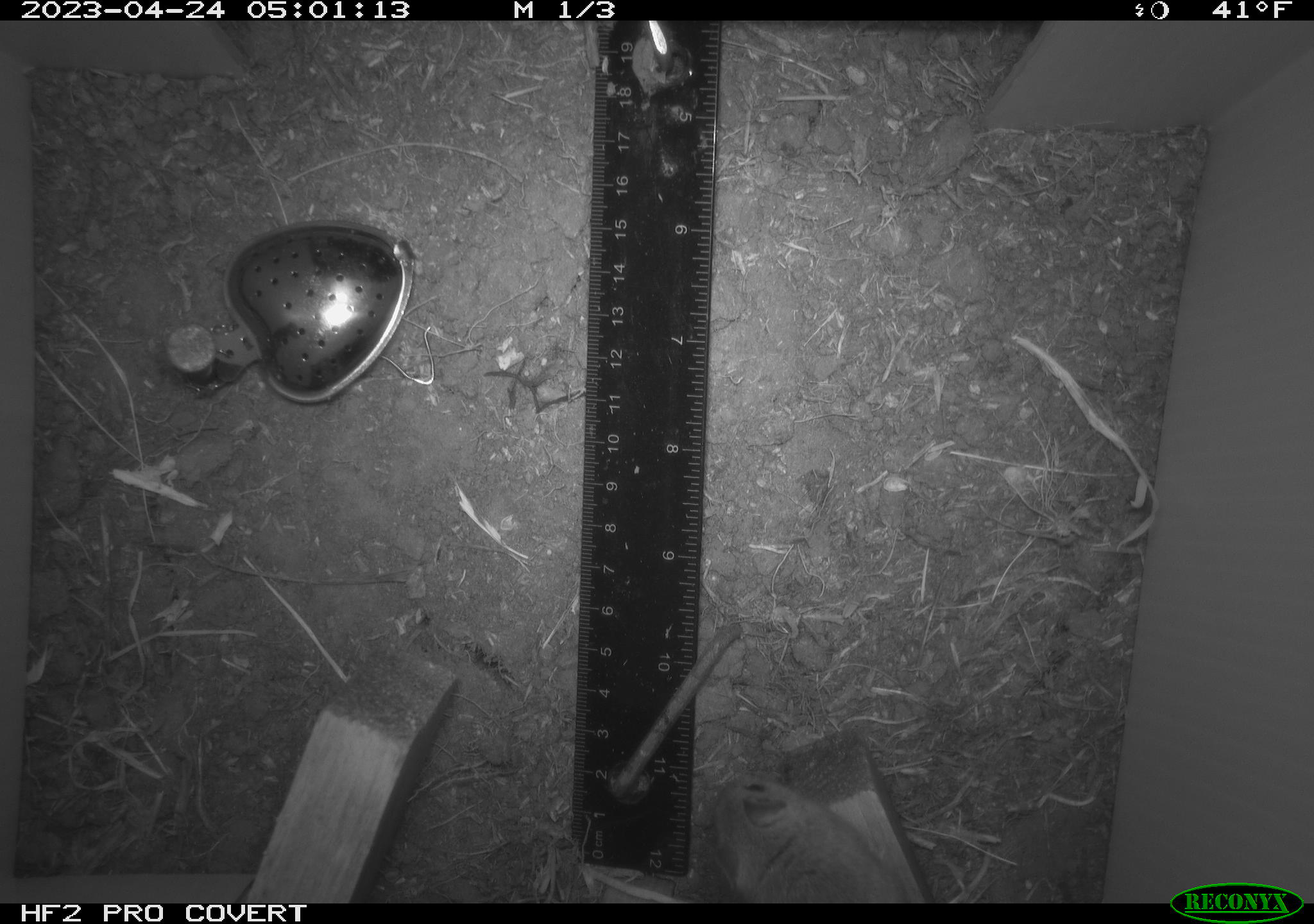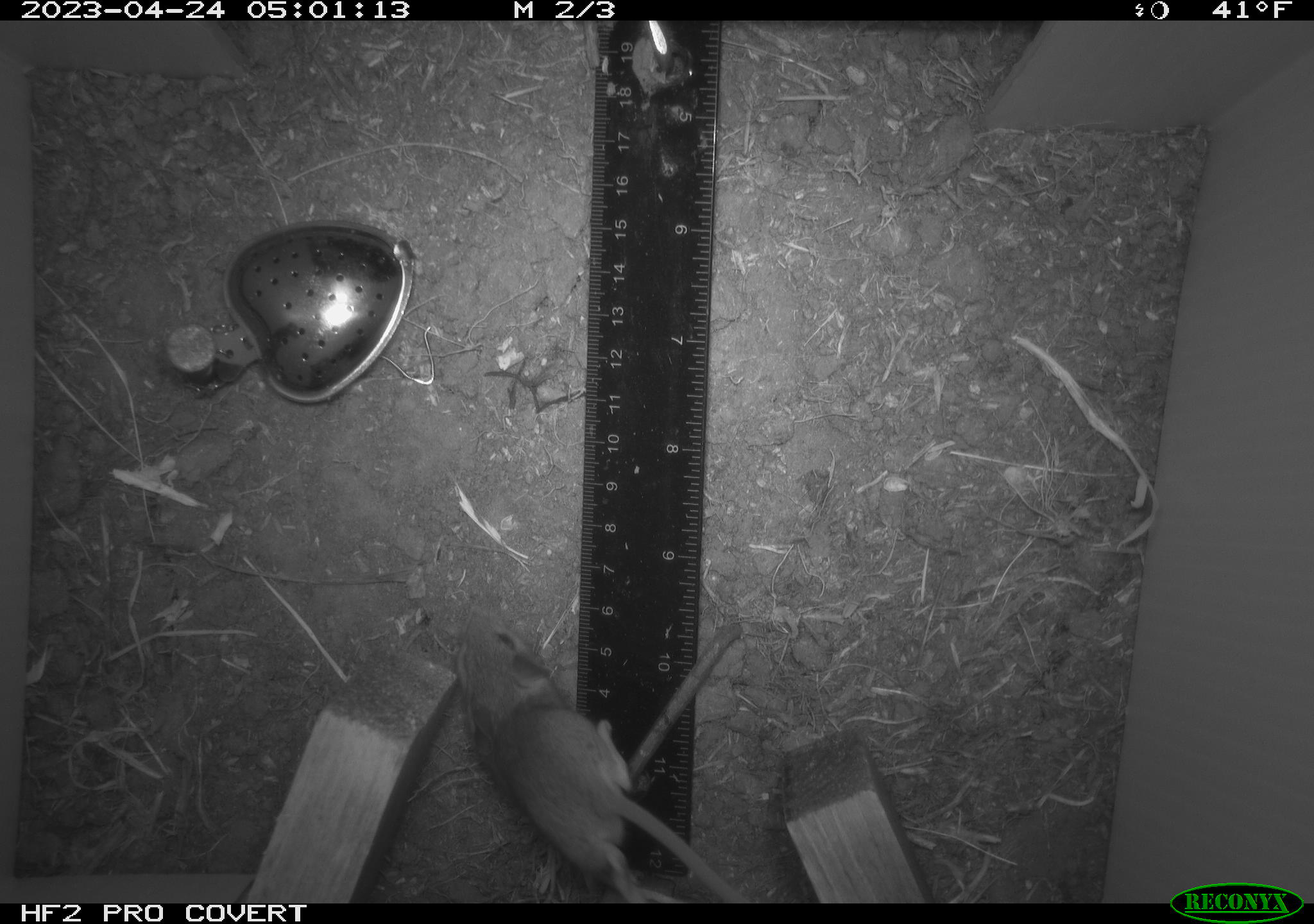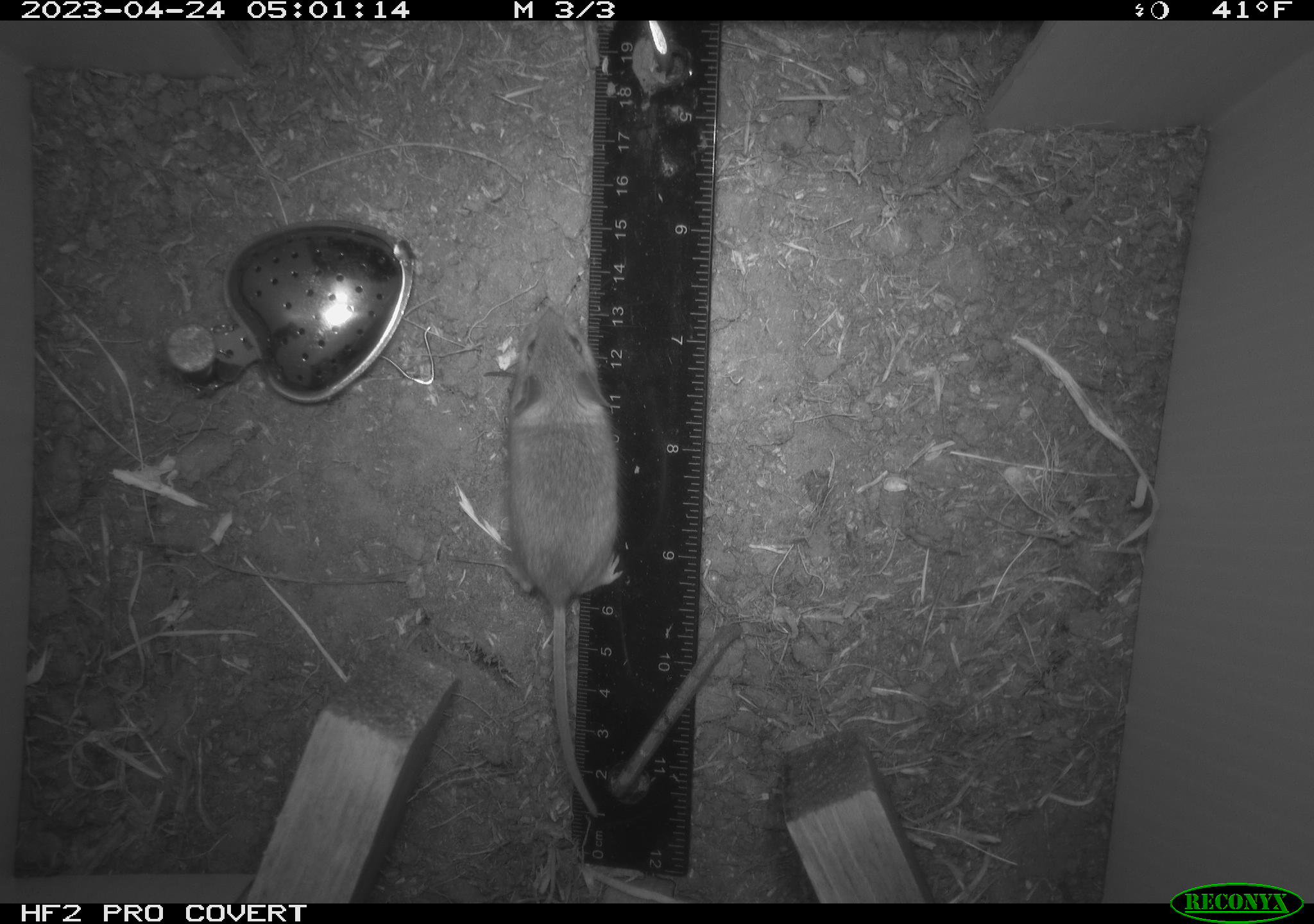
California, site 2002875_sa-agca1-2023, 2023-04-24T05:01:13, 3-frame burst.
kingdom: Animalia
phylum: Chordata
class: Mammalia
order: Rodentia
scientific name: Rodentia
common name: mouse species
Mouse species (Rodentia).